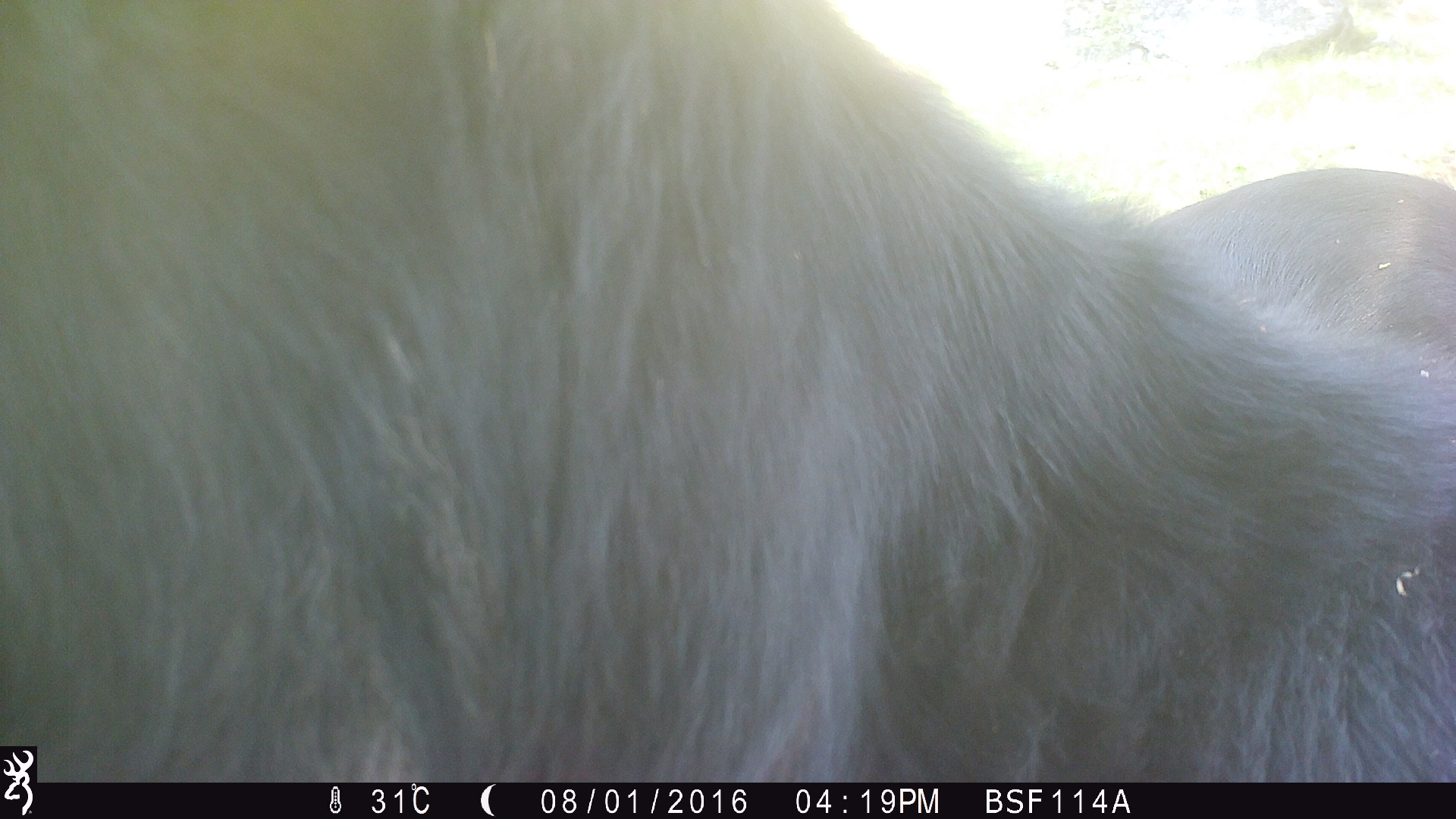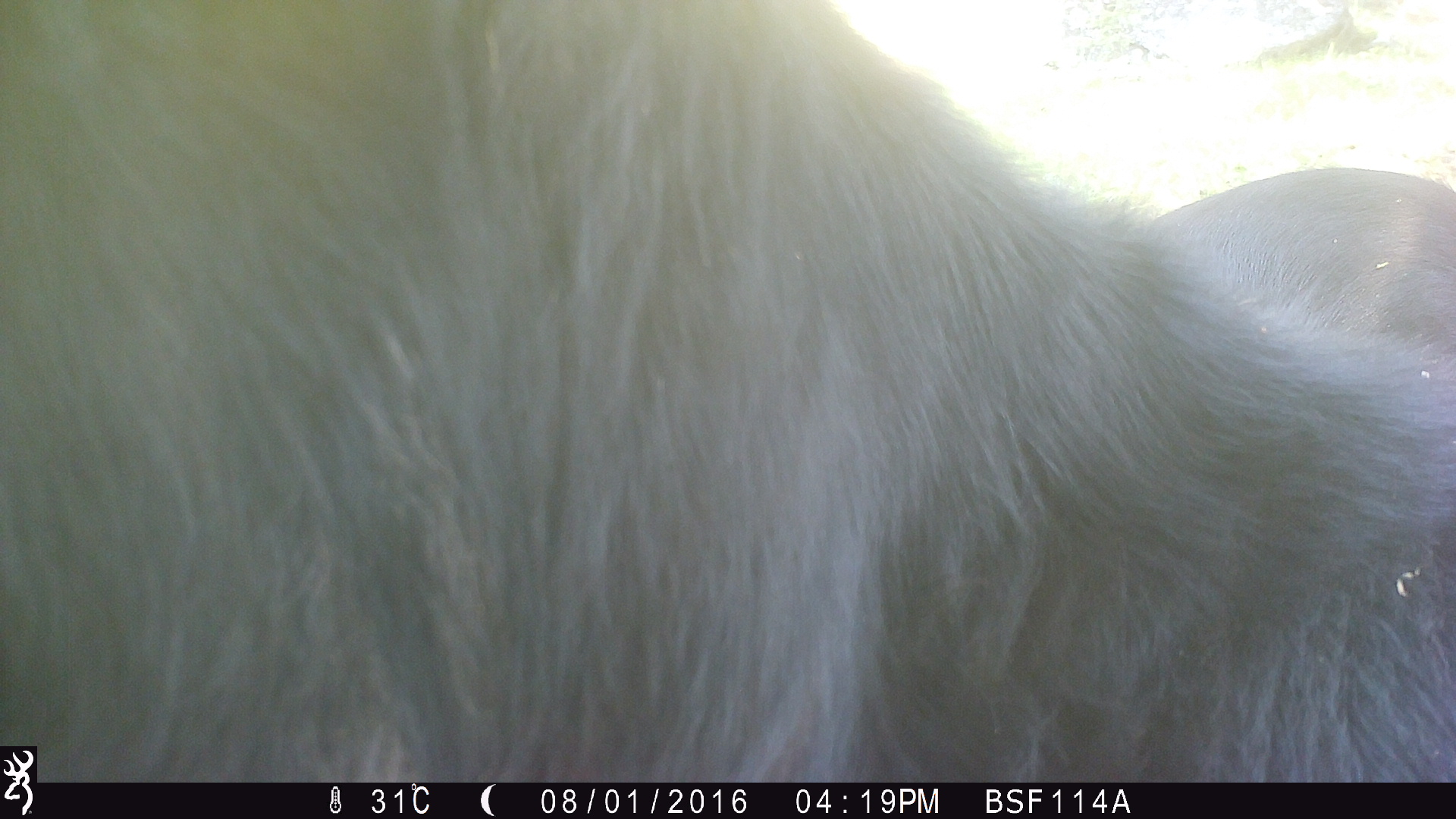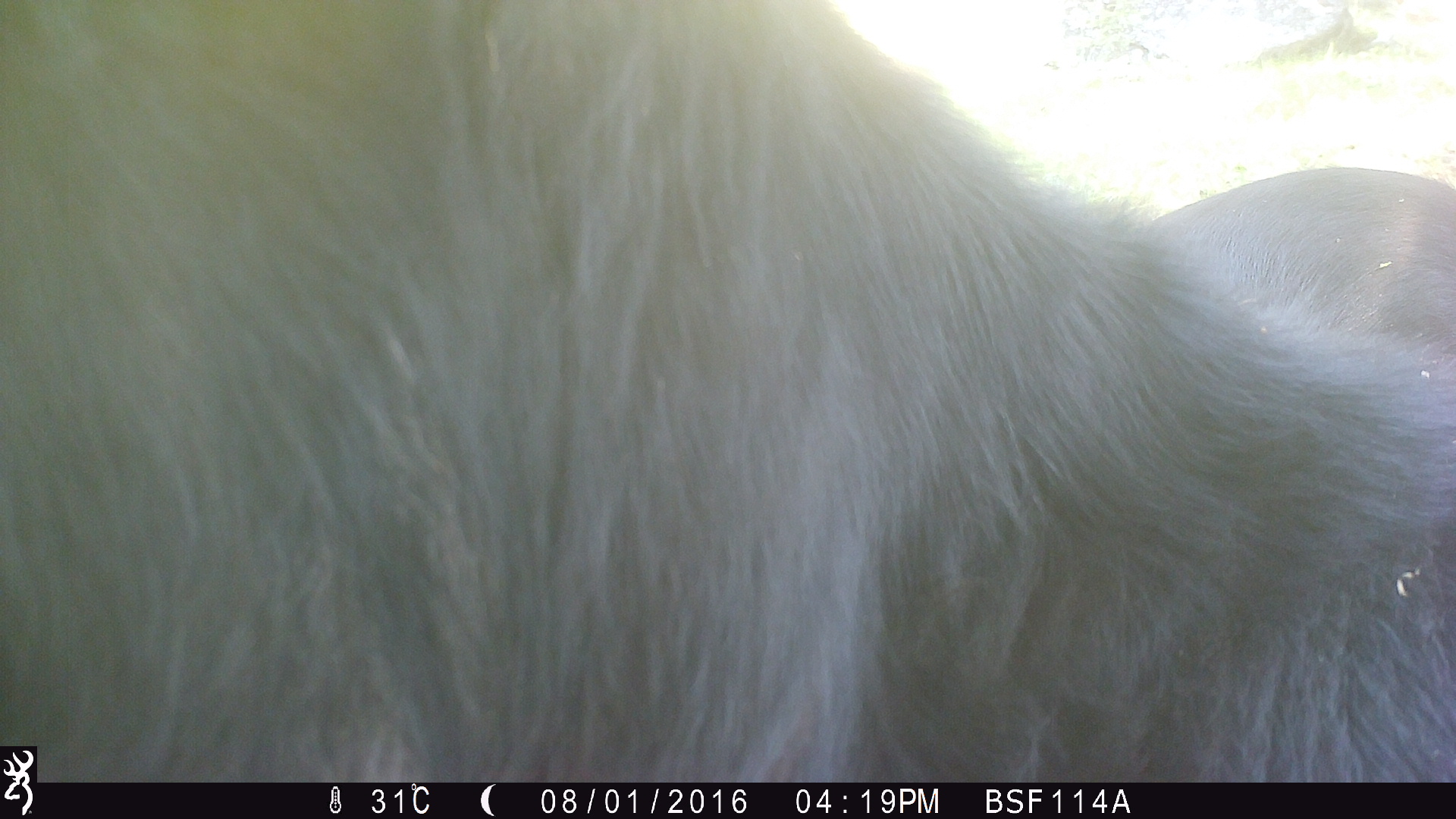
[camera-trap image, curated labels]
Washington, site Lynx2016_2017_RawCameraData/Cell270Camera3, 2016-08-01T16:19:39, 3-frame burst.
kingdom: Animalia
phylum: Chordata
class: Mammalia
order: Artiodactyla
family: Bovidae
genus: Bos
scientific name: Bos taurus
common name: domestic cattle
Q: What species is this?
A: Domestic cattle (Bos taurus).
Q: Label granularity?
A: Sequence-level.